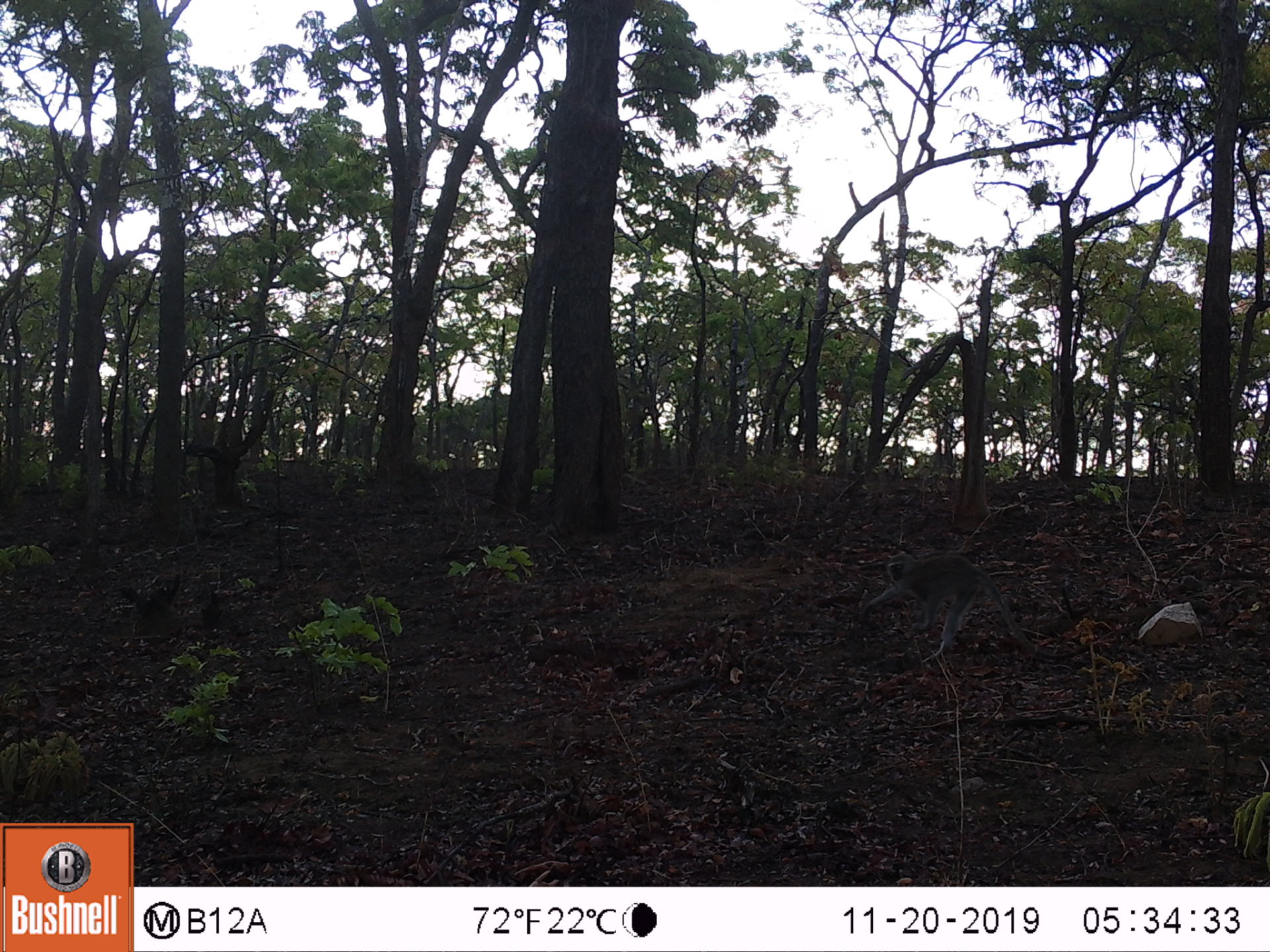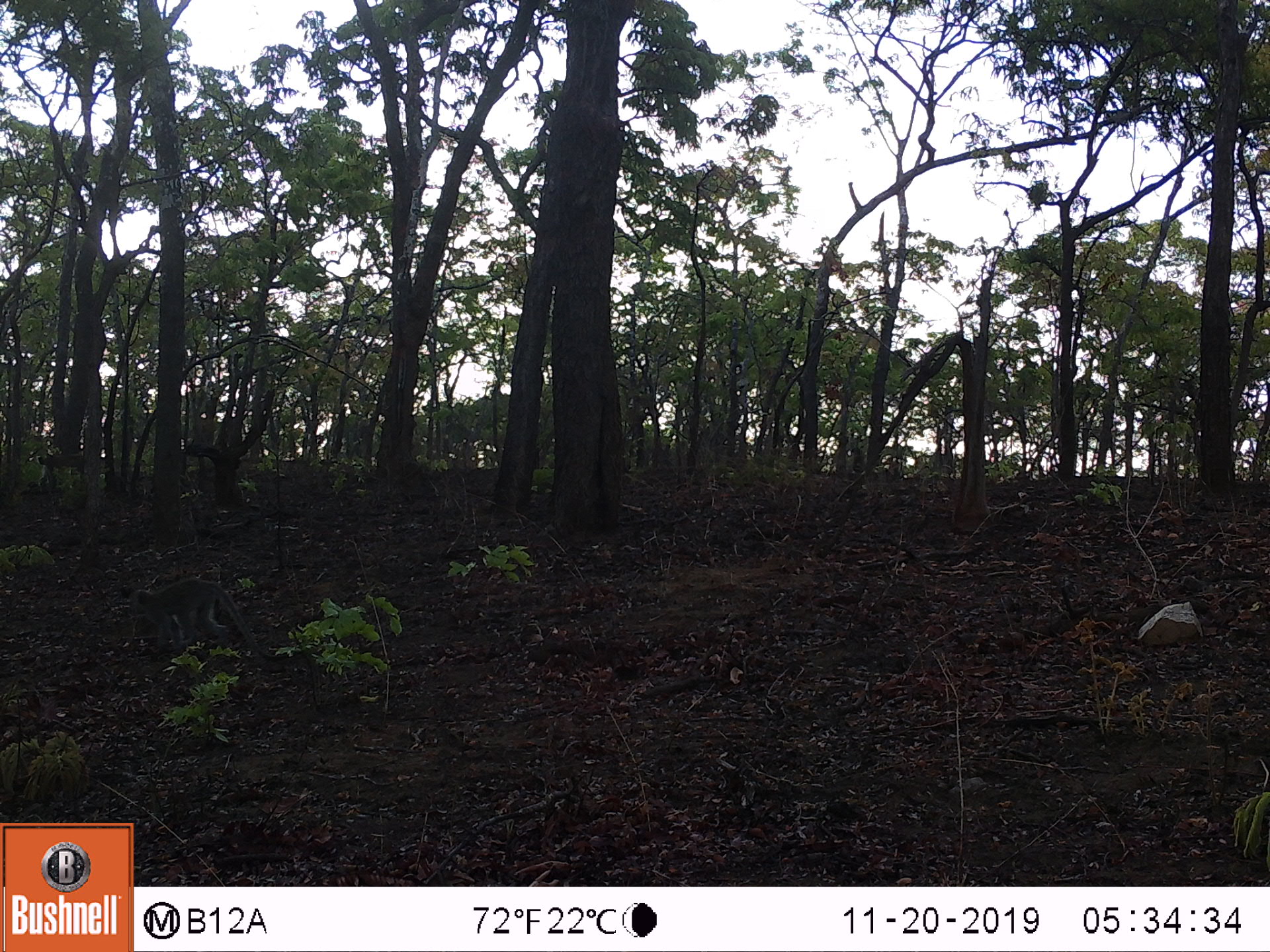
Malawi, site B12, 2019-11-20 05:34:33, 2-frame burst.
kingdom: Animalia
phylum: Chordata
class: Mammalia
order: Primates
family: Cercopithecidae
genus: Chlorocebus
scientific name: Chlorocebus pygerythrus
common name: vervet monkey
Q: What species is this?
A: Vervet monkey (Chlorocebus pygerythrus).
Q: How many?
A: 1.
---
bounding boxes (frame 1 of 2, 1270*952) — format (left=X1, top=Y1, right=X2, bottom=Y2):
vervet monkey: (left=868, top=550, right=1062, bottom=665)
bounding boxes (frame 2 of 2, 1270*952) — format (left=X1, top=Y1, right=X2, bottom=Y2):
vervet monkey: (left=116, top=574, right=266, bottom=656)